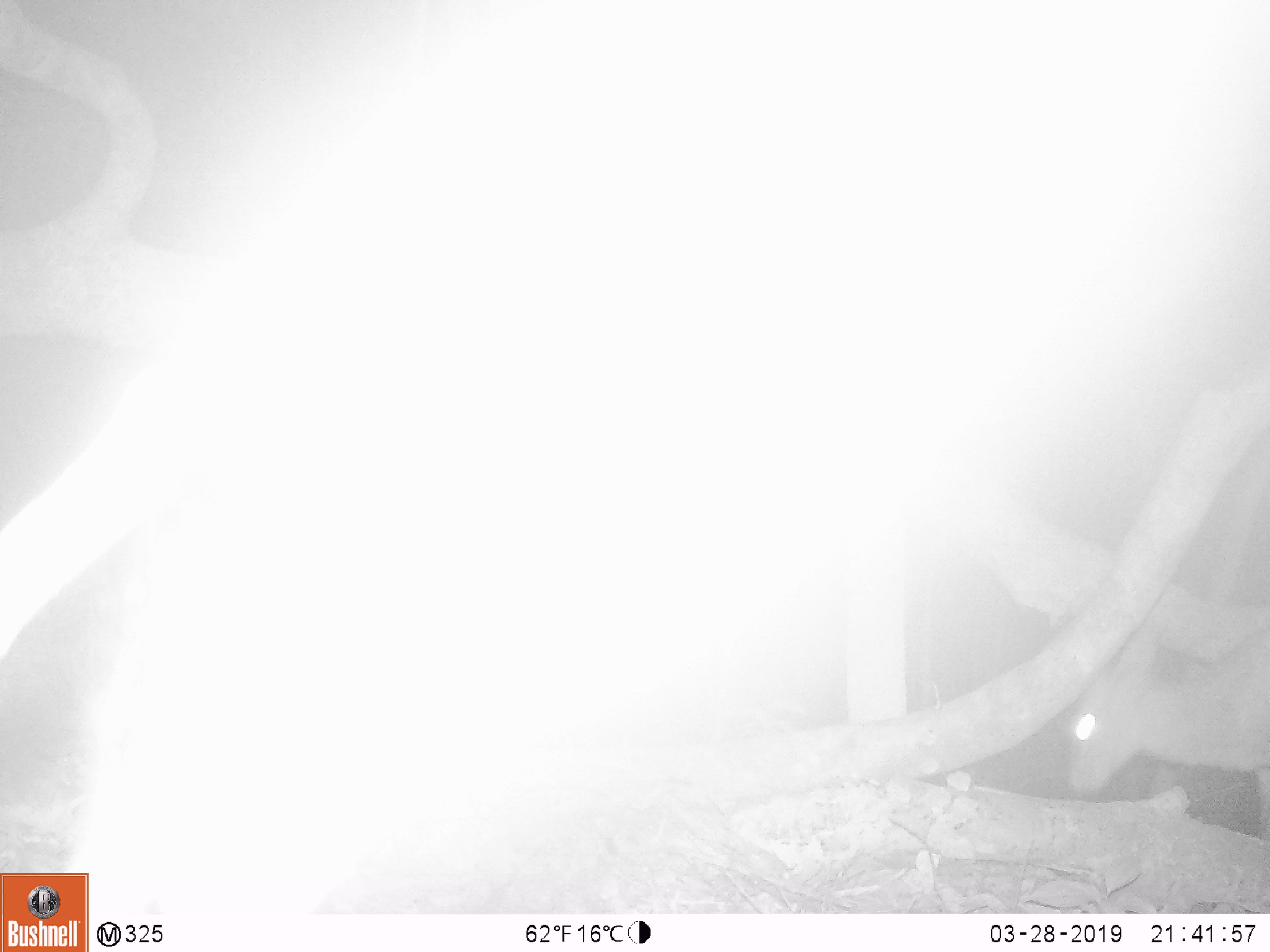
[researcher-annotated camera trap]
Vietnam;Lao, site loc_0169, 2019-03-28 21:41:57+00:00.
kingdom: Animalia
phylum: Chordata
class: Mammalia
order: Artiodactyla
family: Cervidae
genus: Muntiacus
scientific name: Muntiacus rooseveltorum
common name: roosevelt's muntjac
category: roosevelts muntjac group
Roosevelts muntjac group (roosevelt's muntjac) (Muntiacus rooseveltorum). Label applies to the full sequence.